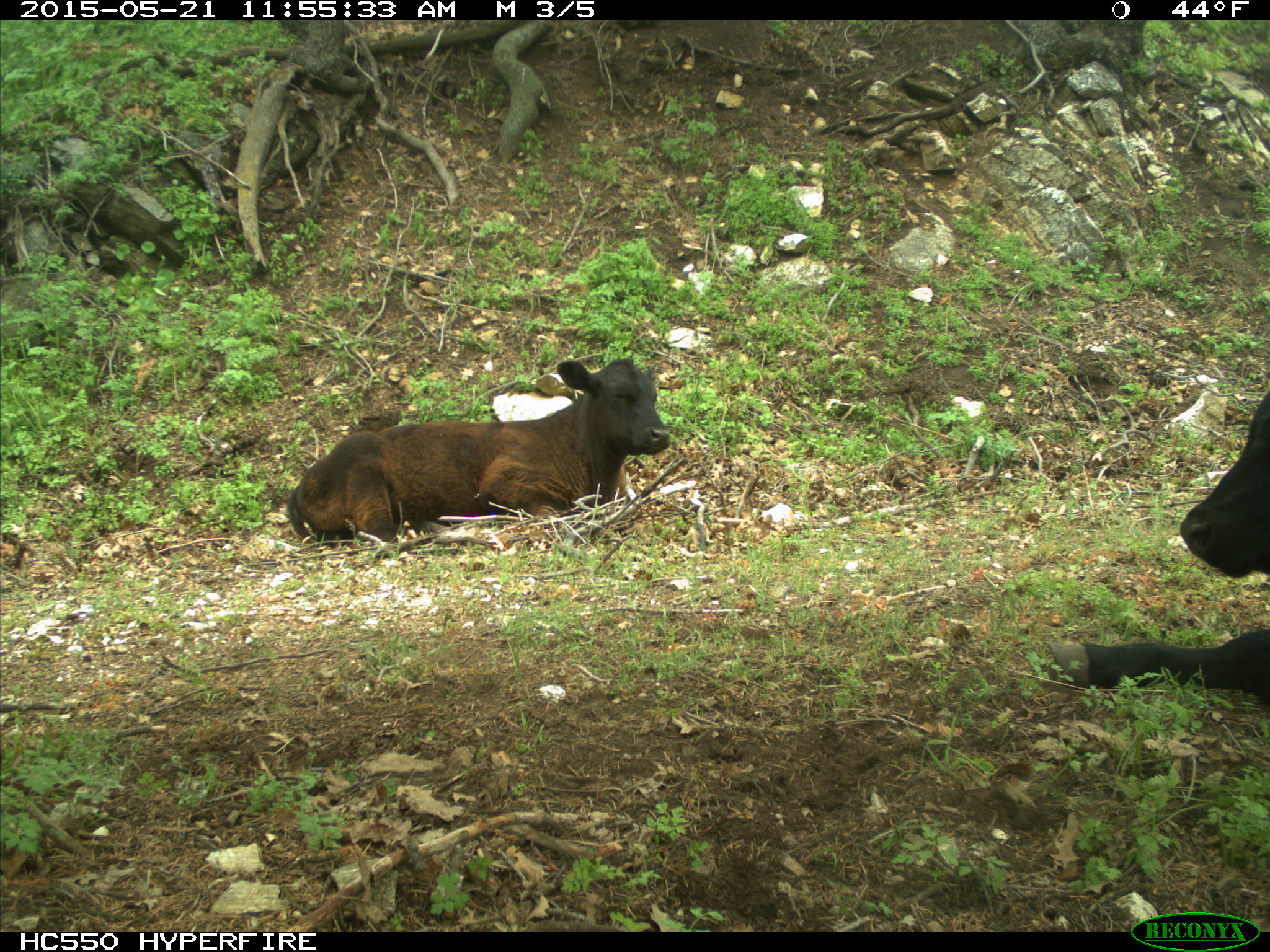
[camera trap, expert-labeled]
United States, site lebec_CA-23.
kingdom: Animalia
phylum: Chordata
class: Mammalia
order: Artiodactyla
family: Bovidae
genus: Bos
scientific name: Bos taurus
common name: domestic cow